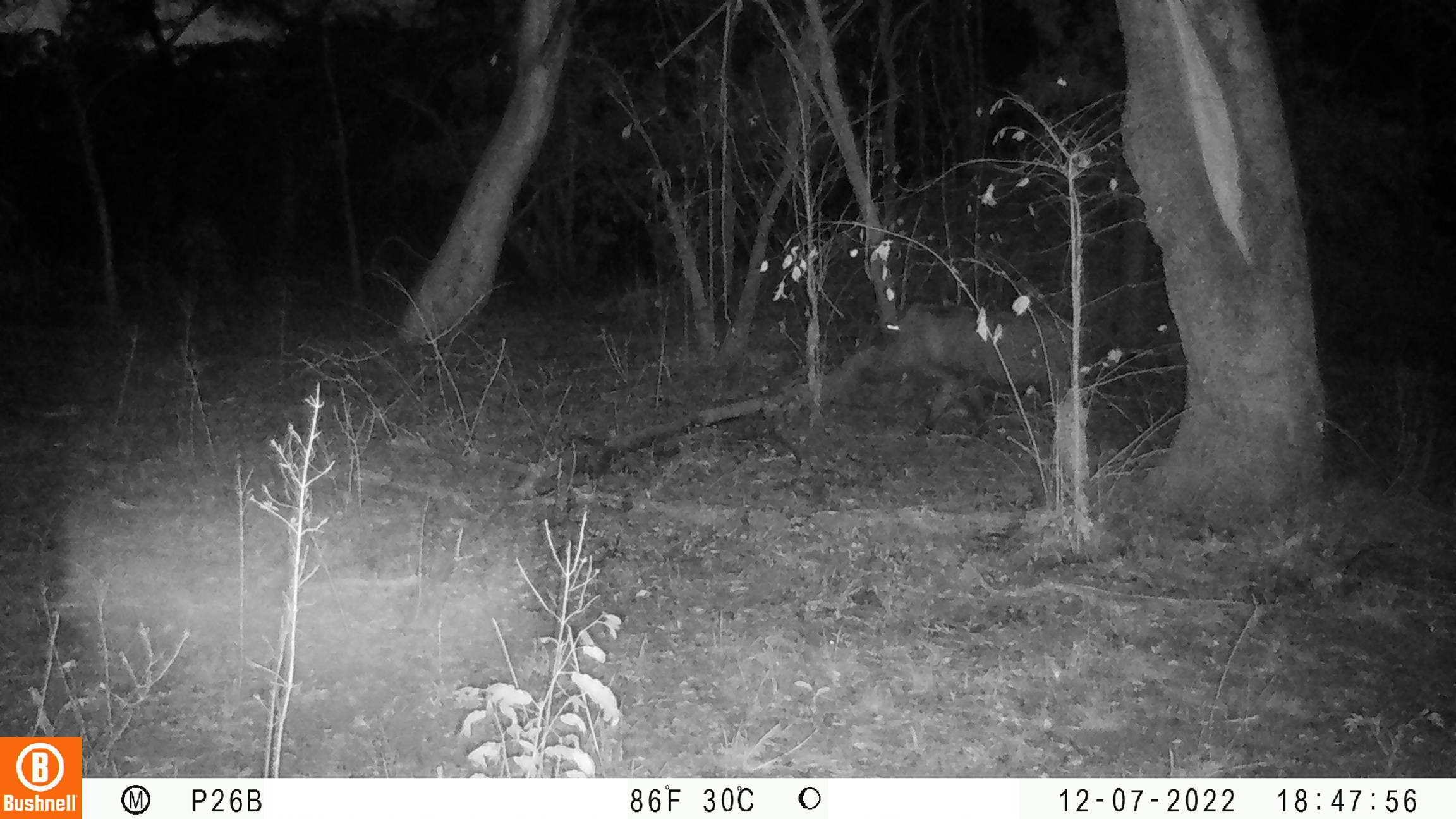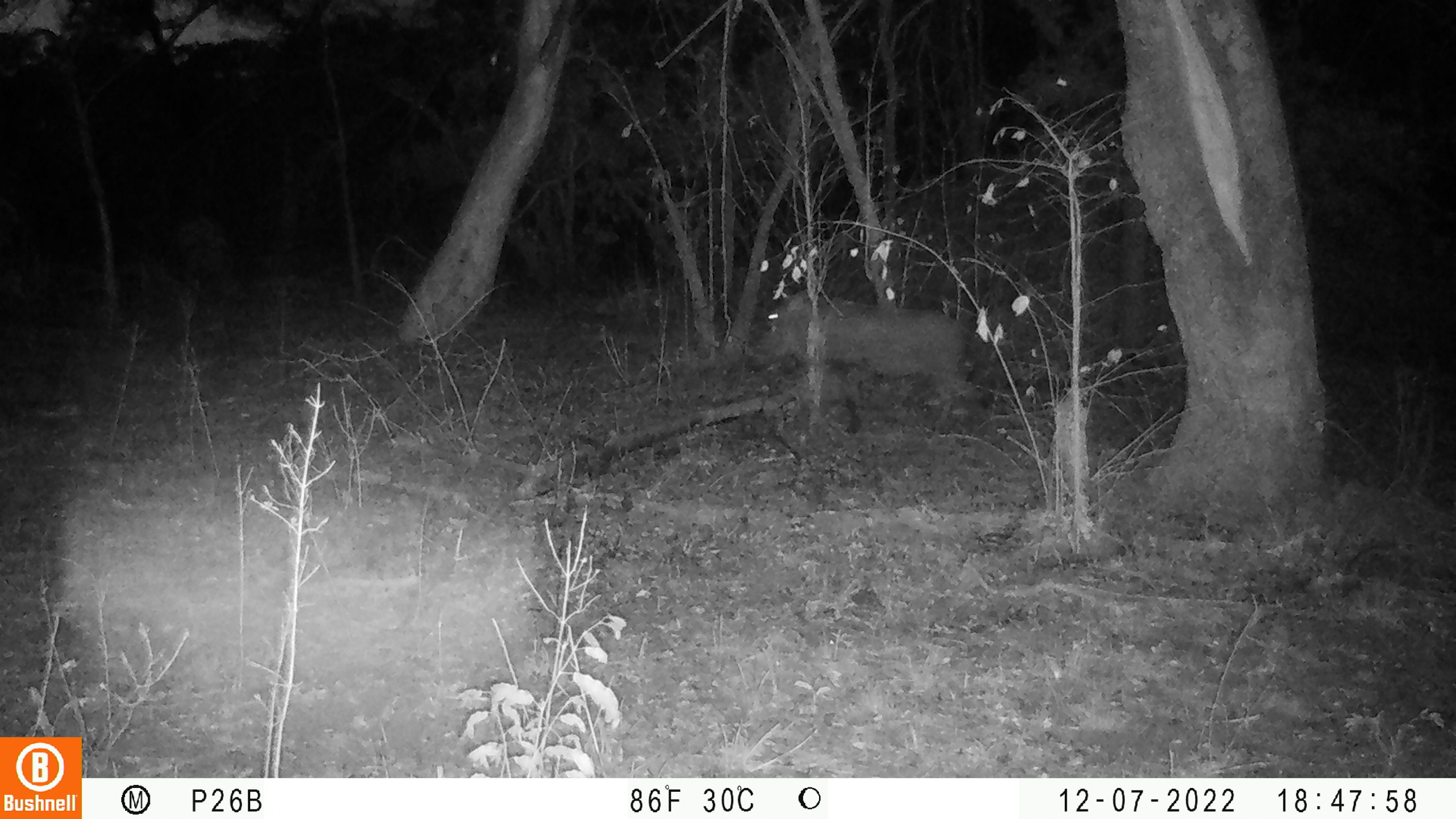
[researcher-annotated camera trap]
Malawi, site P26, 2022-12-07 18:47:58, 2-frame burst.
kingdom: Animalia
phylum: Chordata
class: Mammalia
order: Artiodactyla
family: Suidae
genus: Phacochoerus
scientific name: Phacochoerus africanus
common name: common warthog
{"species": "common warthog (Phacochoerus africanus)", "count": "1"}